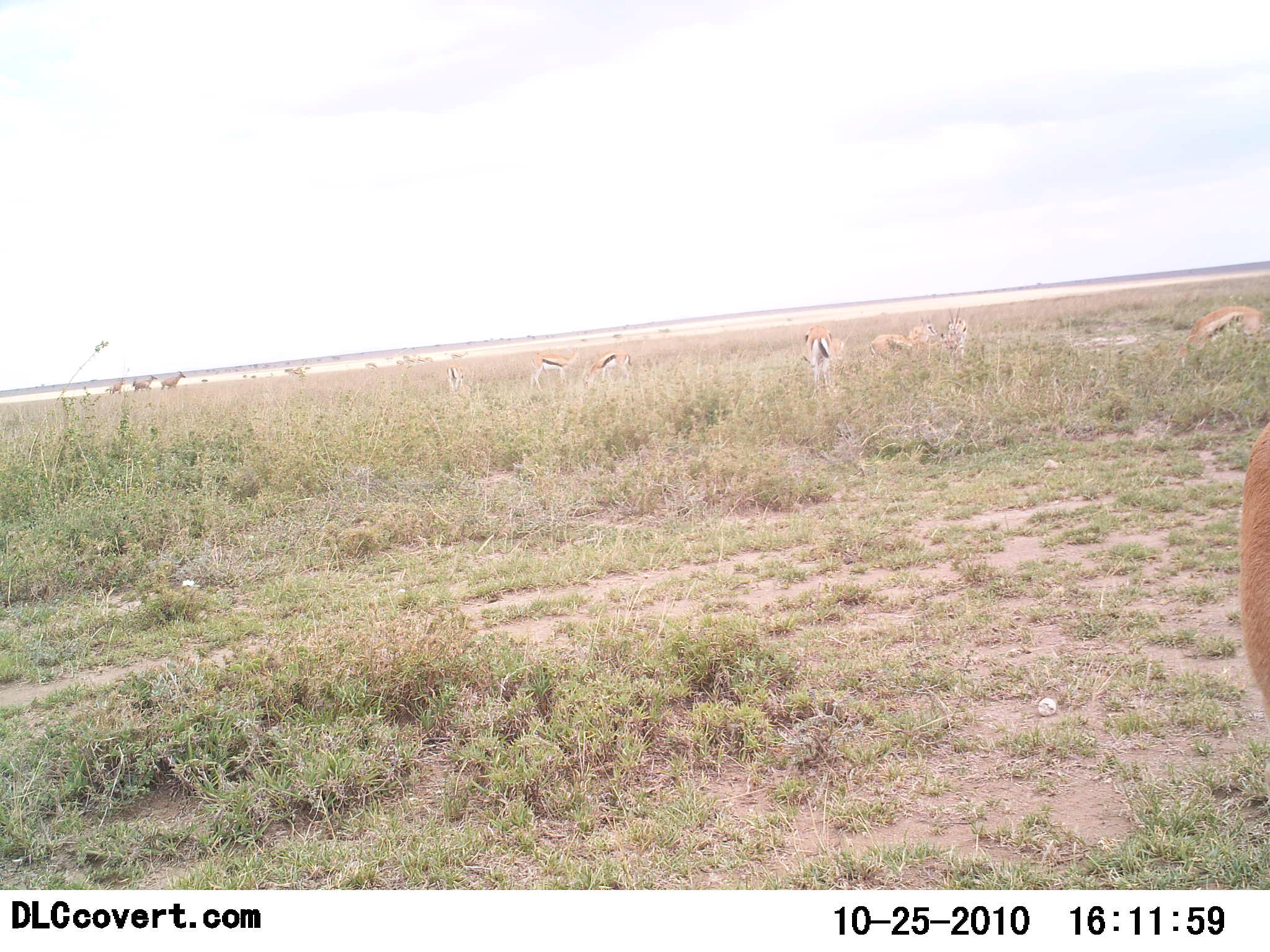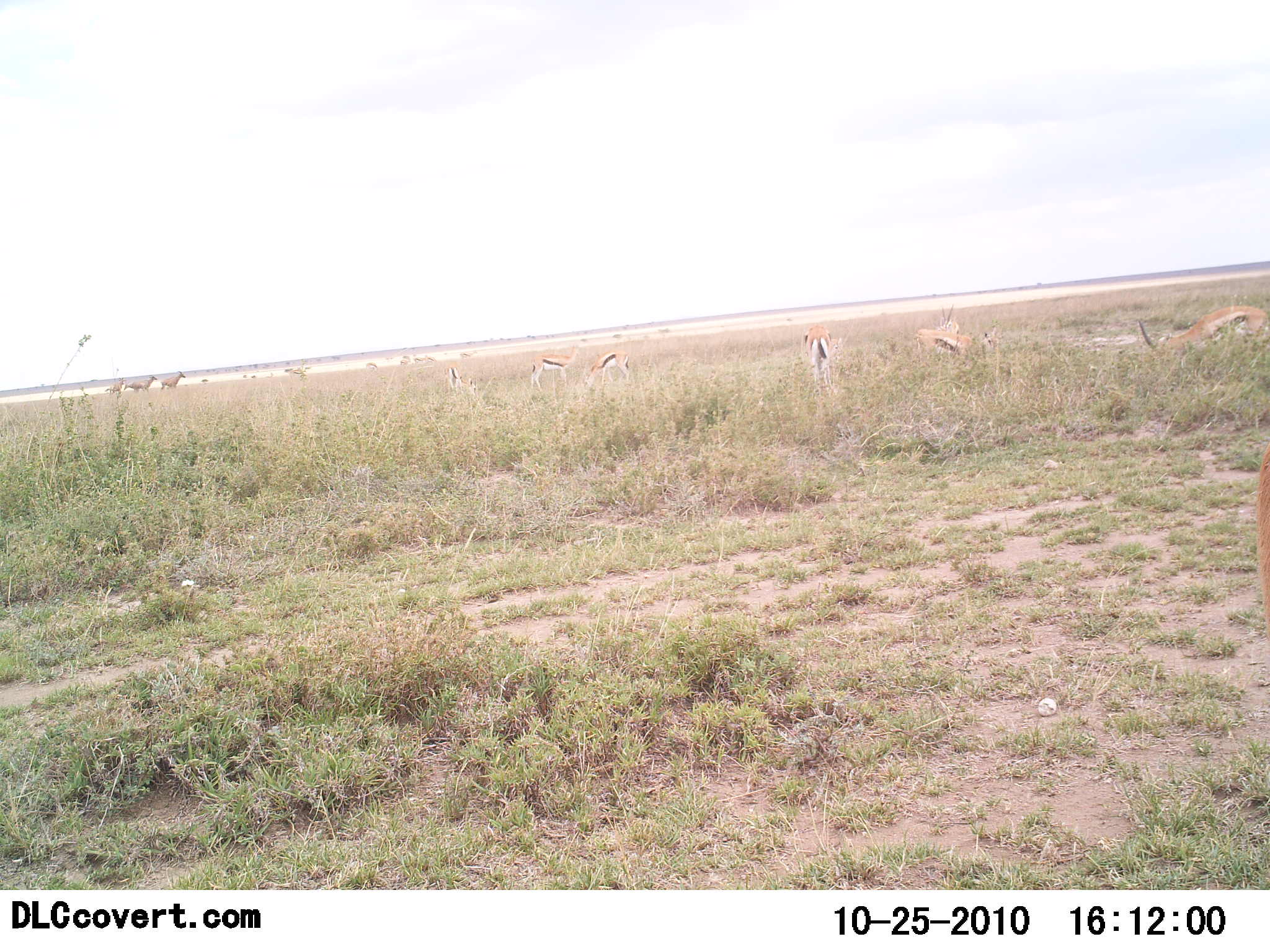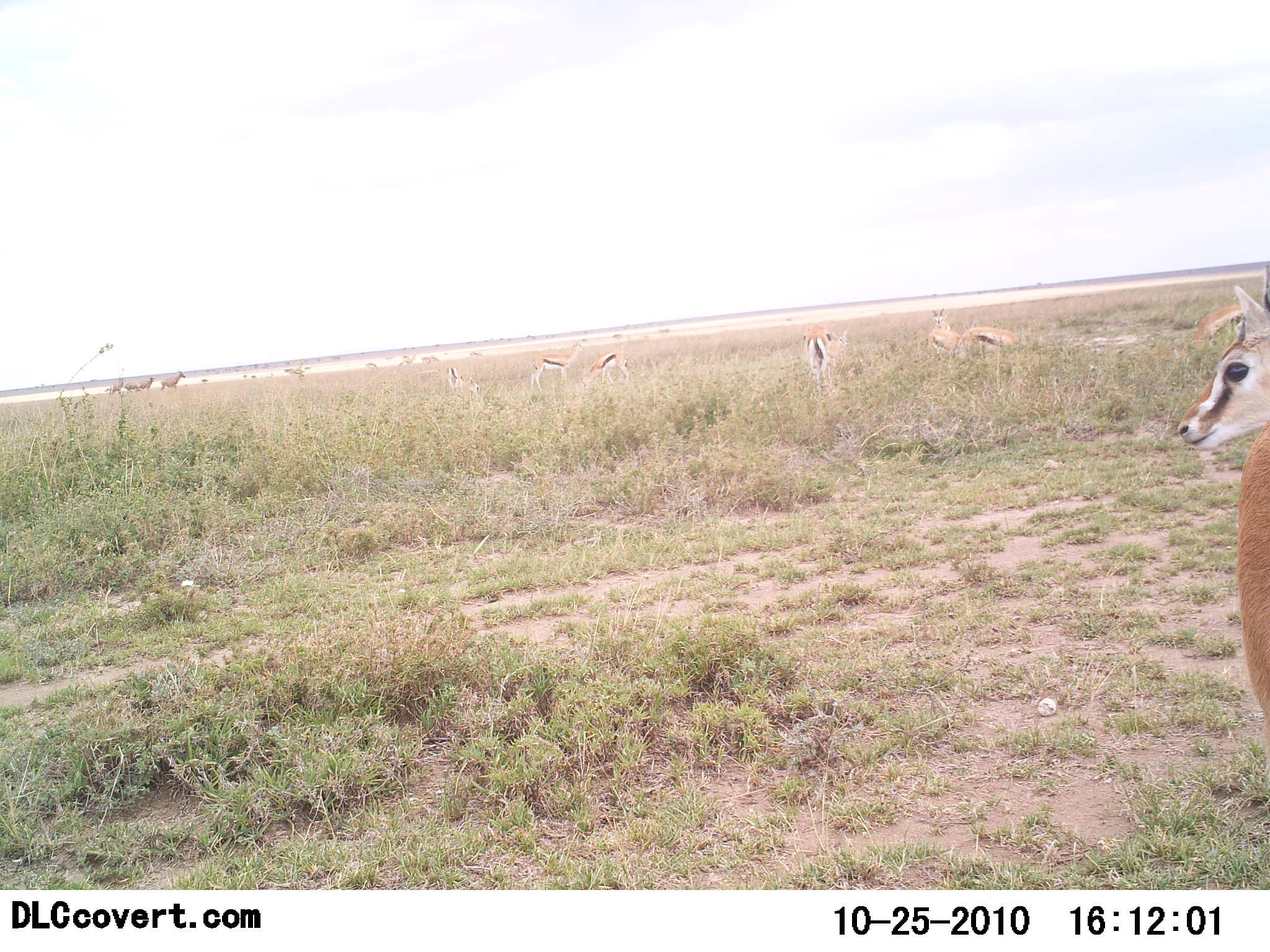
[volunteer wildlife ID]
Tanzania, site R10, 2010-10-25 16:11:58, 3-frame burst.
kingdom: Animalia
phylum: Chordata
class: Mammalia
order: Artiodactyla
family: Bovidae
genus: Eudorcas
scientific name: Eudorcas thomsonii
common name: thomson's gazelle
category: gazellethomsons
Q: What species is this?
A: Gazellethomsons (thomson's gazelle) (Eudorcas thomsonii).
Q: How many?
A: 9.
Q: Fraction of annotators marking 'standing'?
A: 67%.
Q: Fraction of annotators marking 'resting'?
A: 0%.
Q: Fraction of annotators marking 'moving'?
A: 50%.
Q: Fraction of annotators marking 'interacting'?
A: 0%.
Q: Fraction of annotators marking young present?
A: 0%.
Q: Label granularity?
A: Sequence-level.